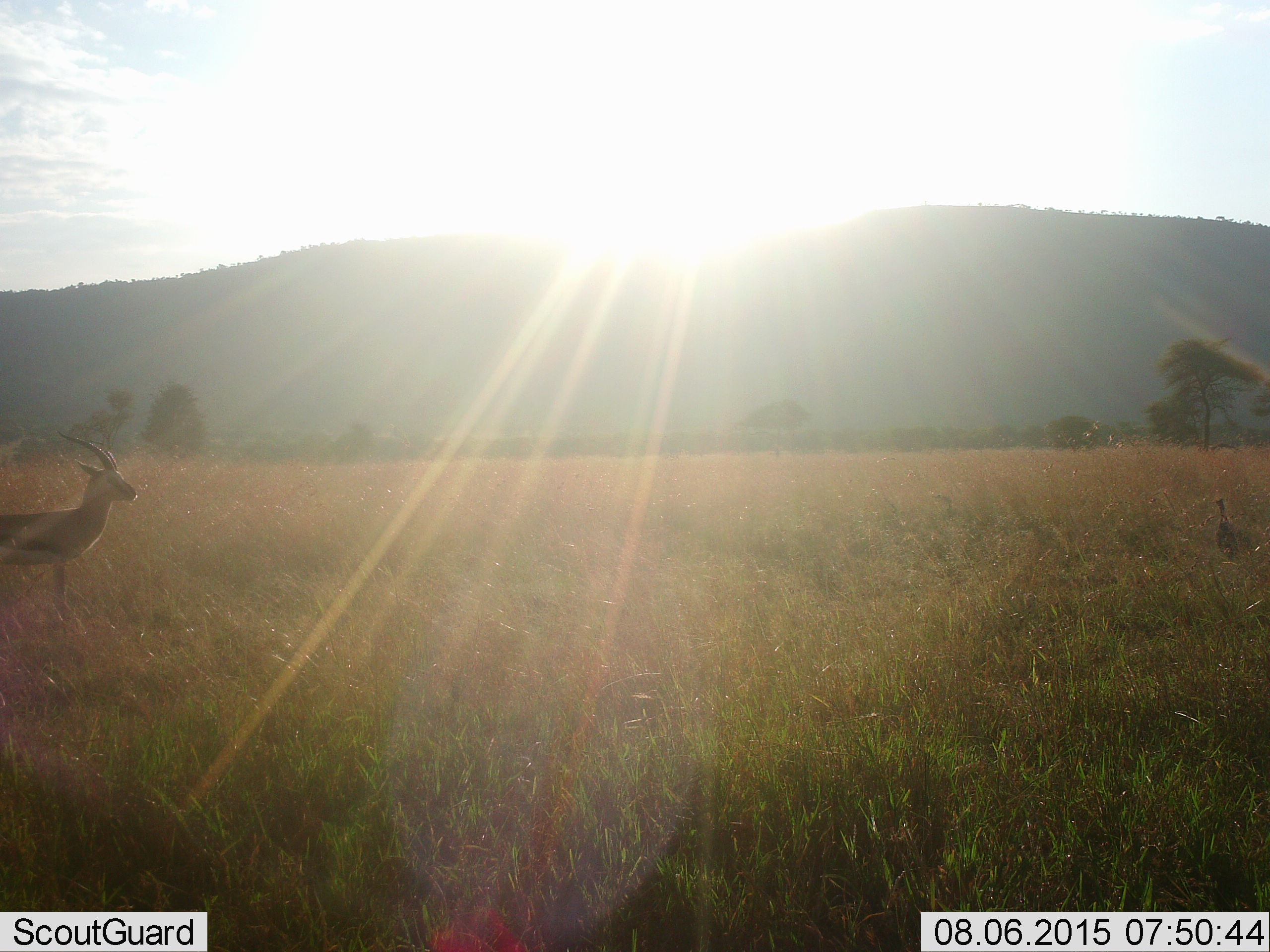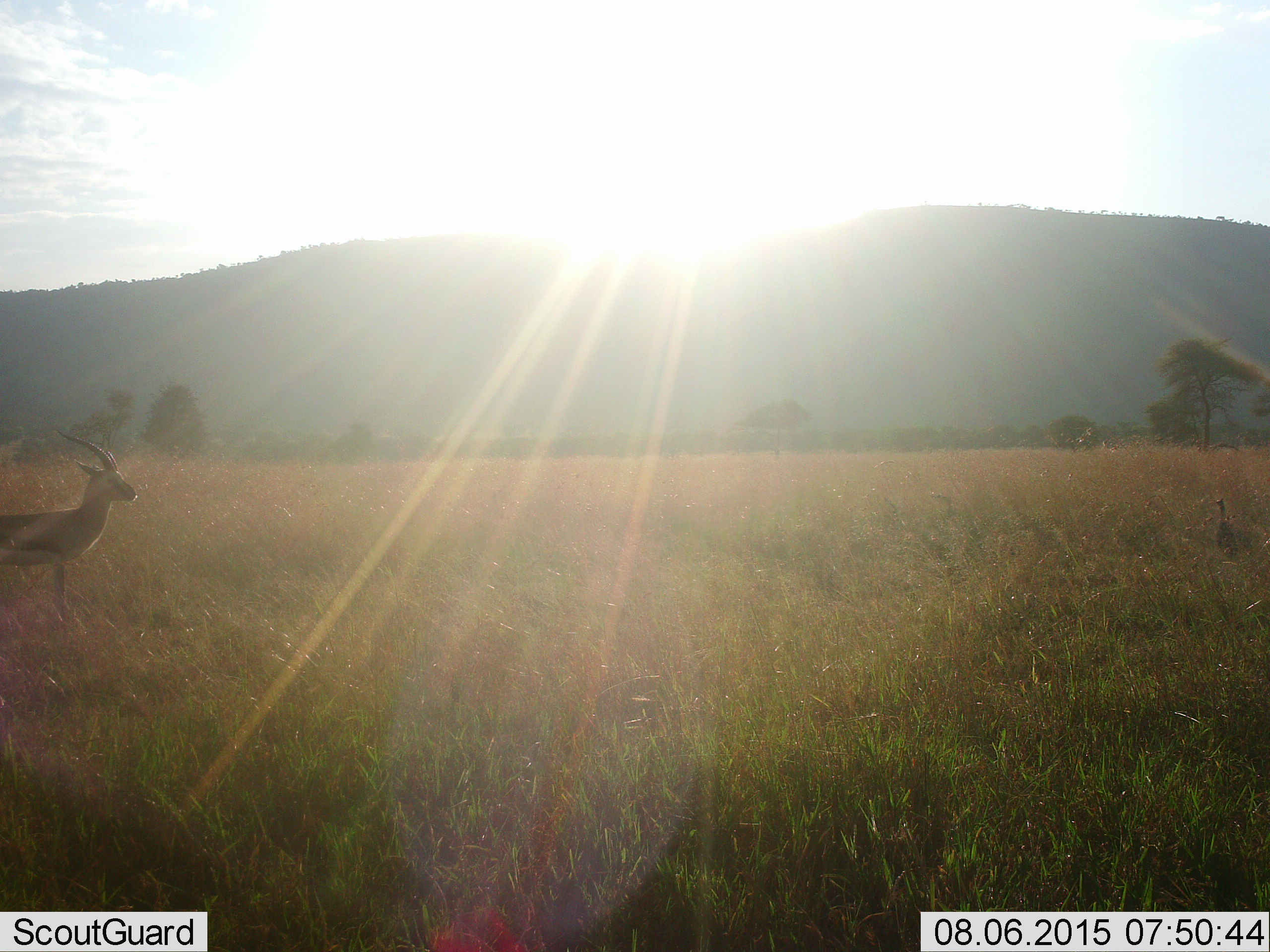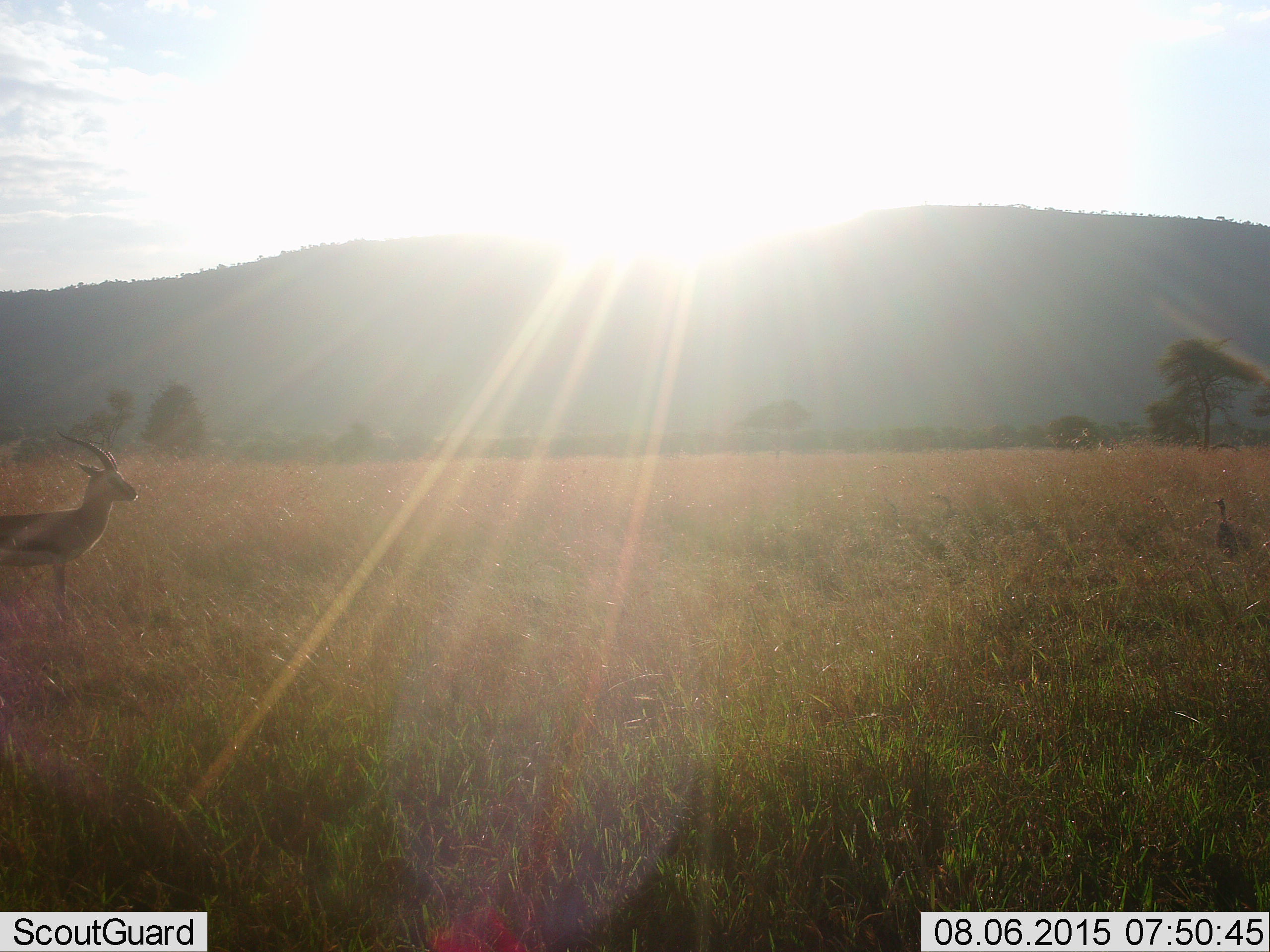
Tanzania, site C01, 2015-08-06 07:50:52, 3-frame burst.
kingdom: Animalia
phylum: Chordata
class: Mammalia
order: Artiodactyla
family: Bovidae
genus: Eudorcas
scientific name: Eudorcas thomsonii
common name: thomson's gazelle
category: gazellethomsons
Gazellethomsons (thomson's gazelle) (Eudorcas thomsonii), count 1. Behavior (volunteer vote fractions): standing 100%, resting 0%, moving 0%, interacting 0%. Young present (vote fraction): 0%. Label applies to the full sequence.